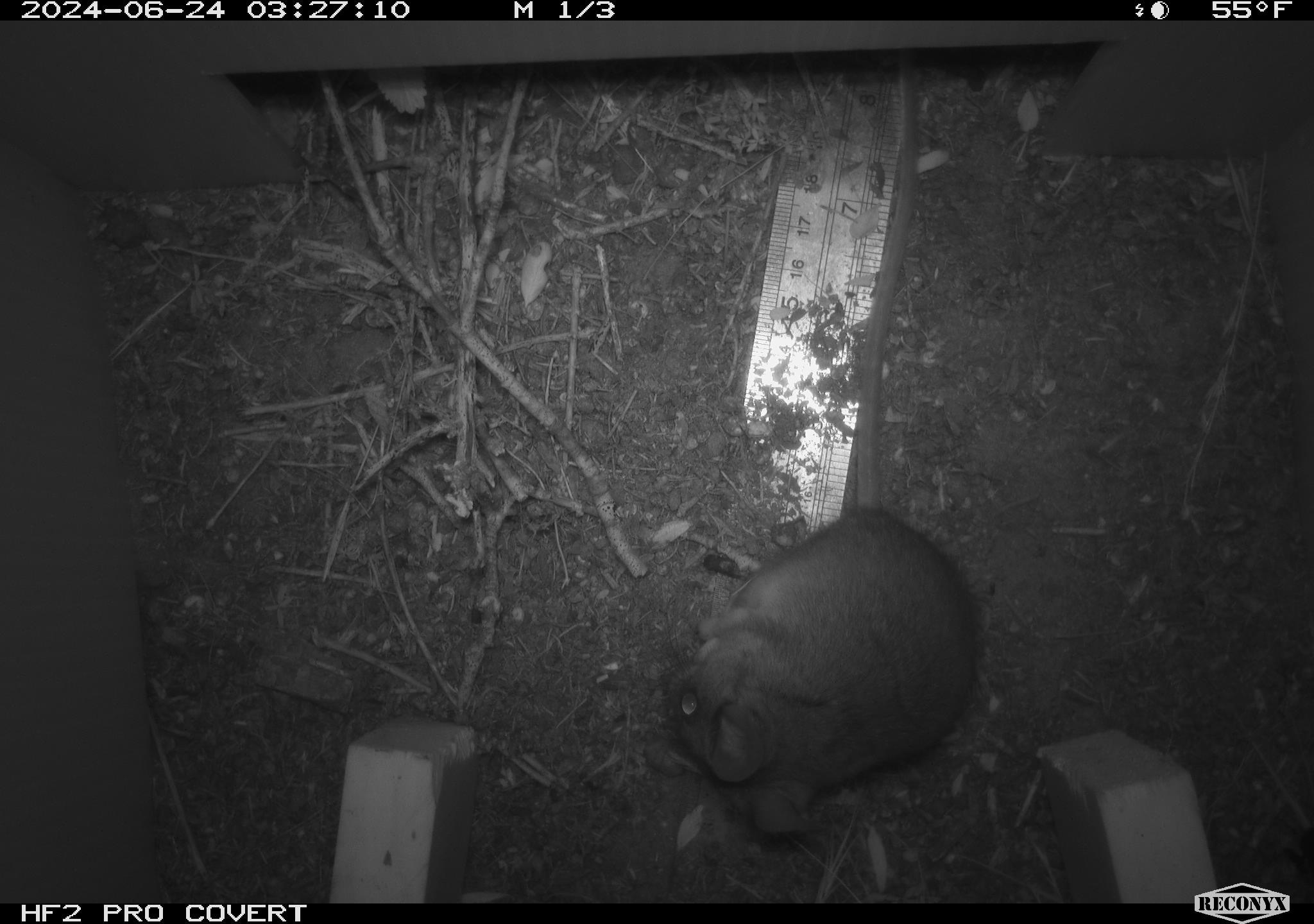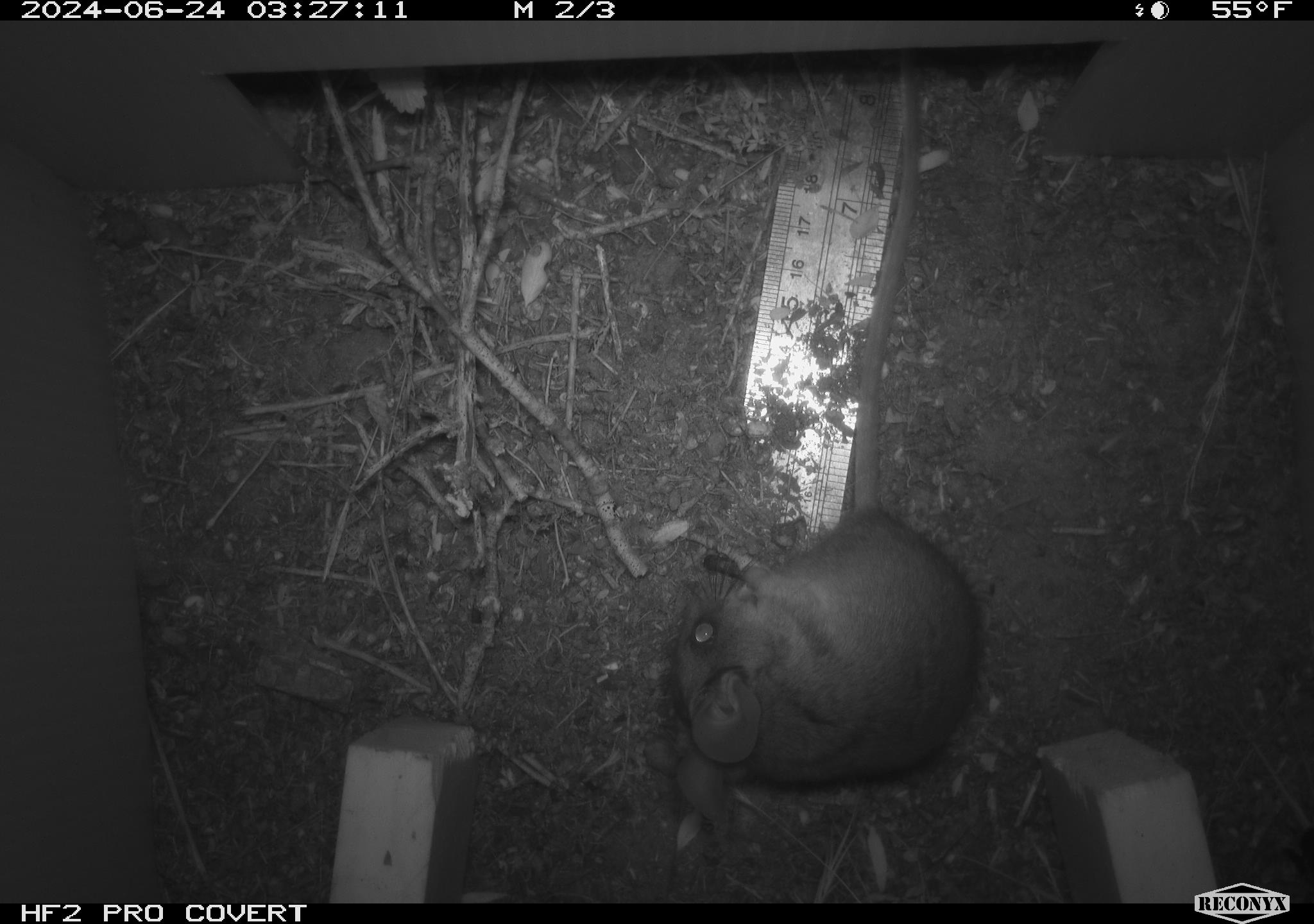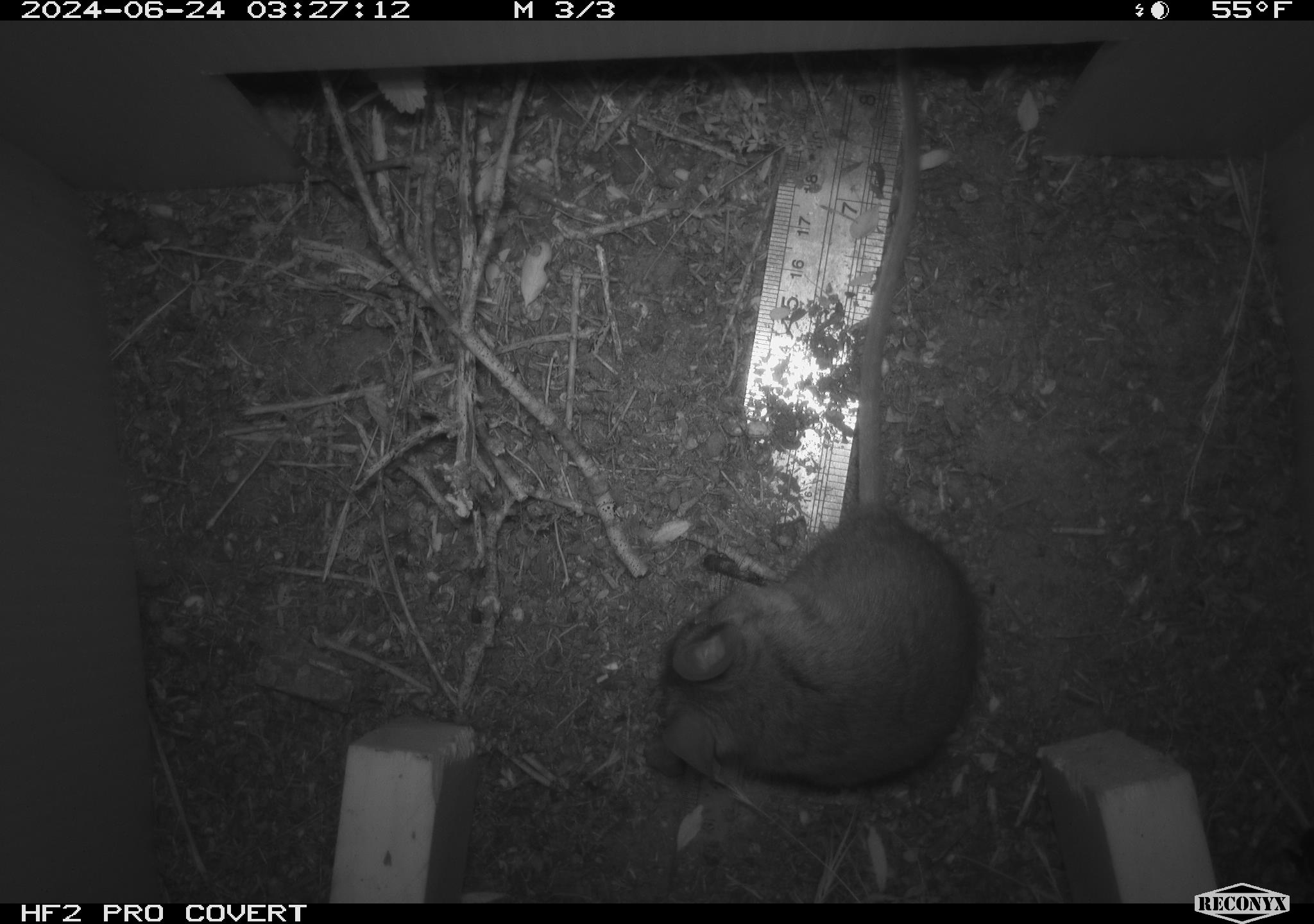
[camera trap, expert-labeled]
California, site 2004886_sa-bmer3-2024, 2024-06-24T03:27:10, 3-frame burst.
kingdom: Animalia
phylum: Chordata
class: Mammalia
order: Rodentia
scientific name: Rodentia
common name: mouse species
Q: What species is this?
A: Mouse species (Rodentia).